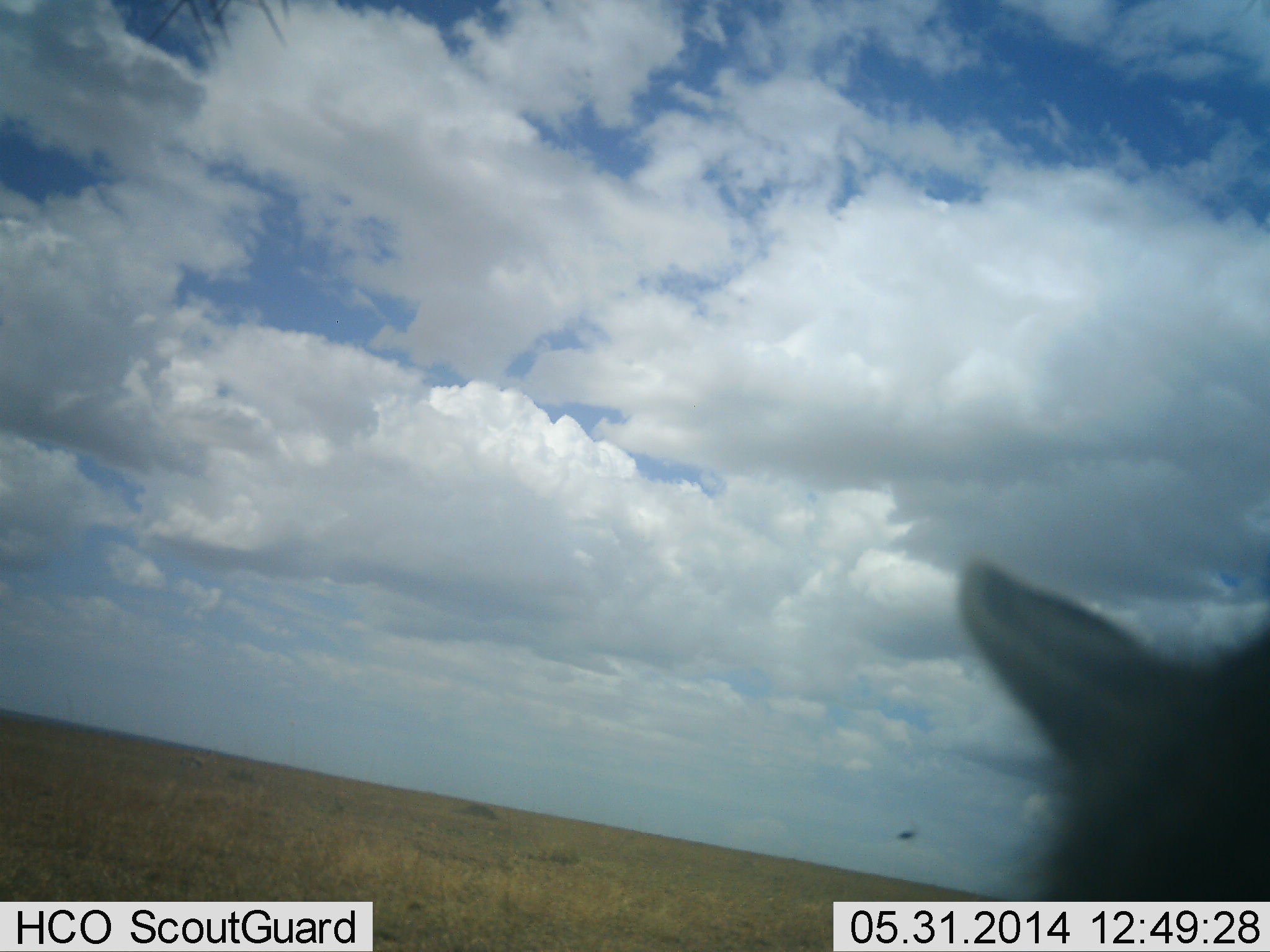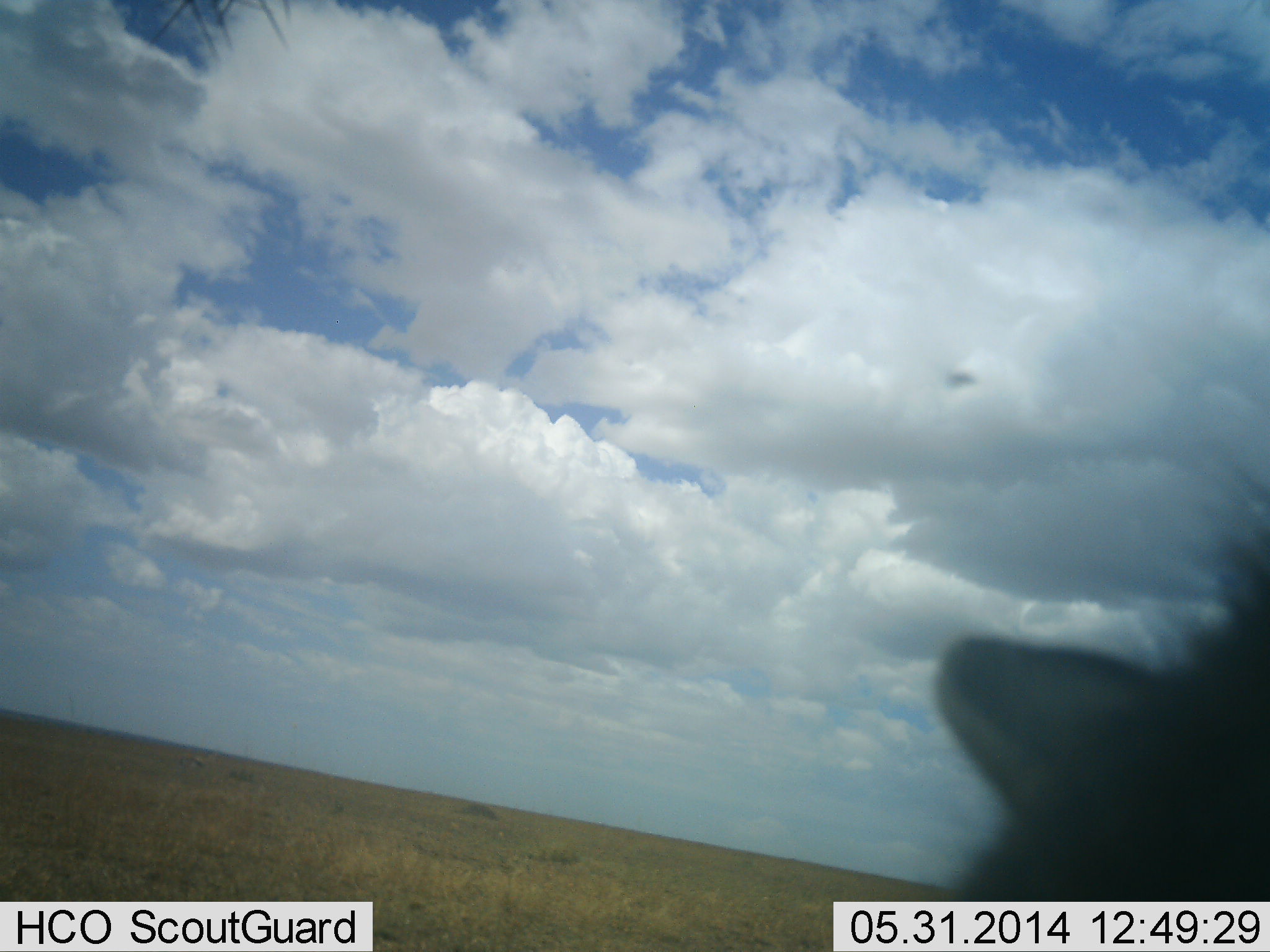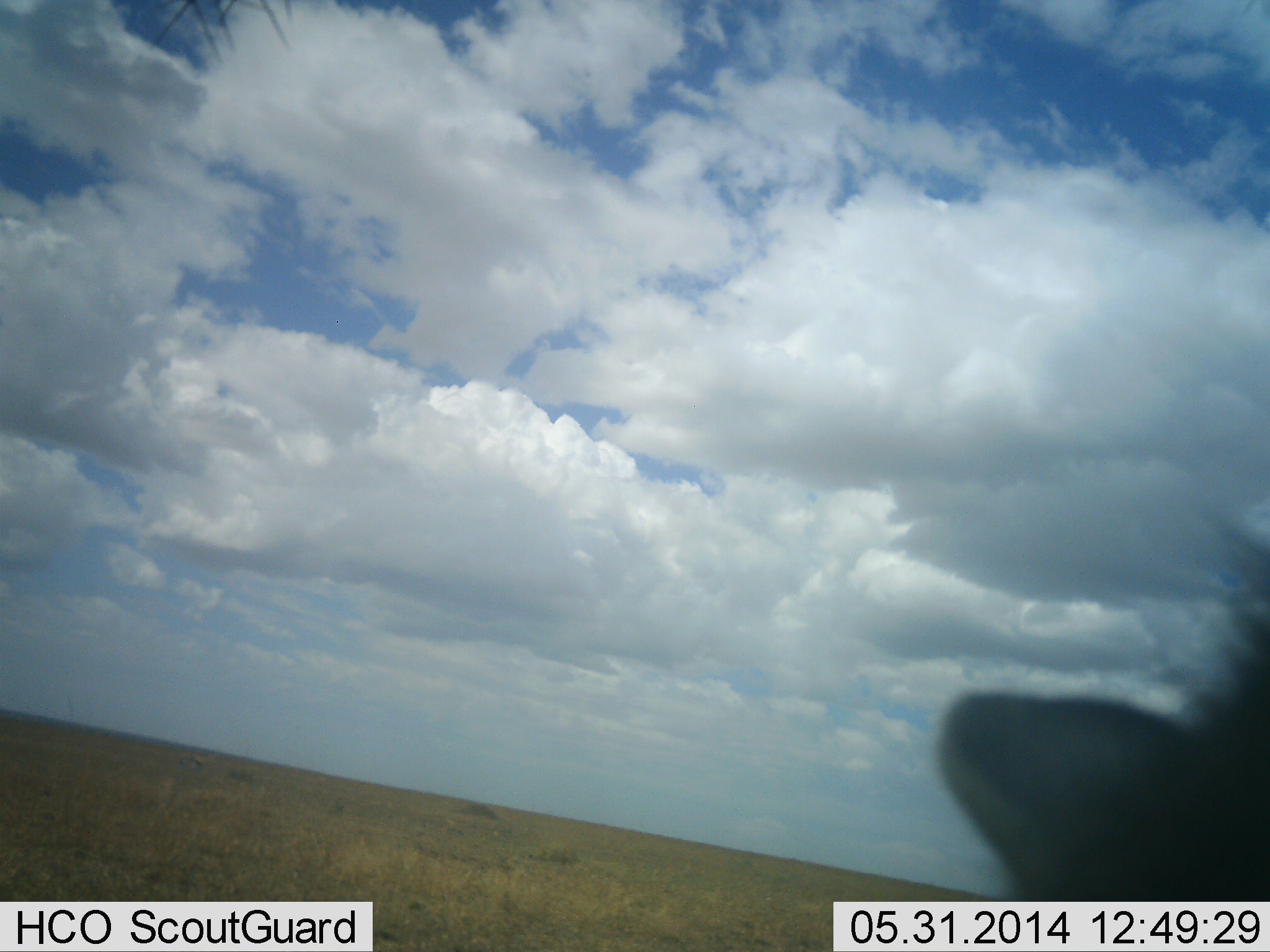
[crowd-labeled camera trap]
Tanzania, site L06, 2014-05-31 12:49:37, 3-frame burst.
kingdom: Animalia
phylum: Chordata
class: Mammalia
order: Carnivora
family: Hyaenidae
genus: Crocuta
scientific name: Crocuta crocuta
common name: spotted hyena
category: hyenaspotted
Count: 1.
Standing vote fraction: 91%.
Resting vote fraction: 9%.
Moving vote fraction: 0%.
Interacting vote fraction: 0%.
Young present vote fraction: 0%.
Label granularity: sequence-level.